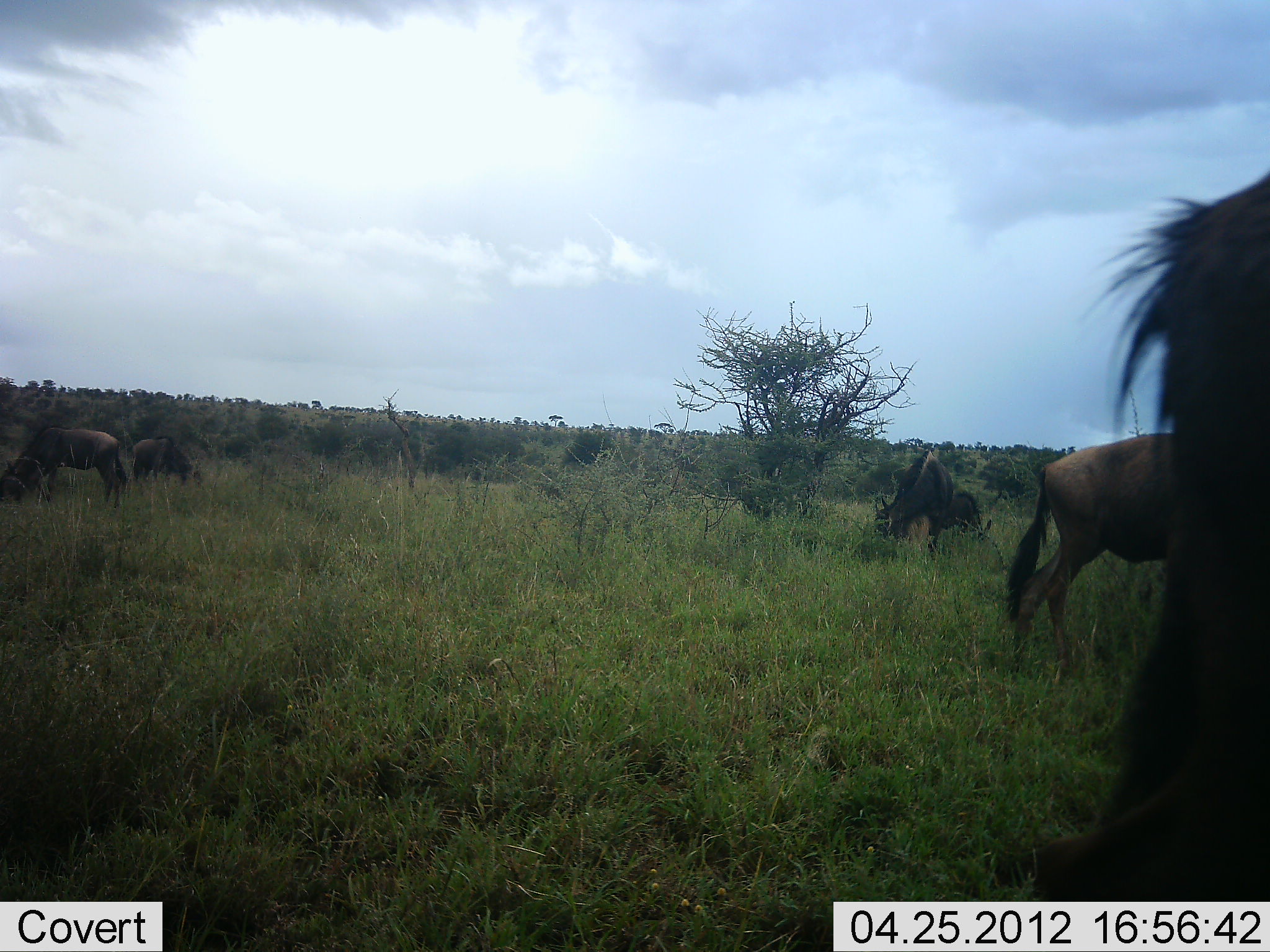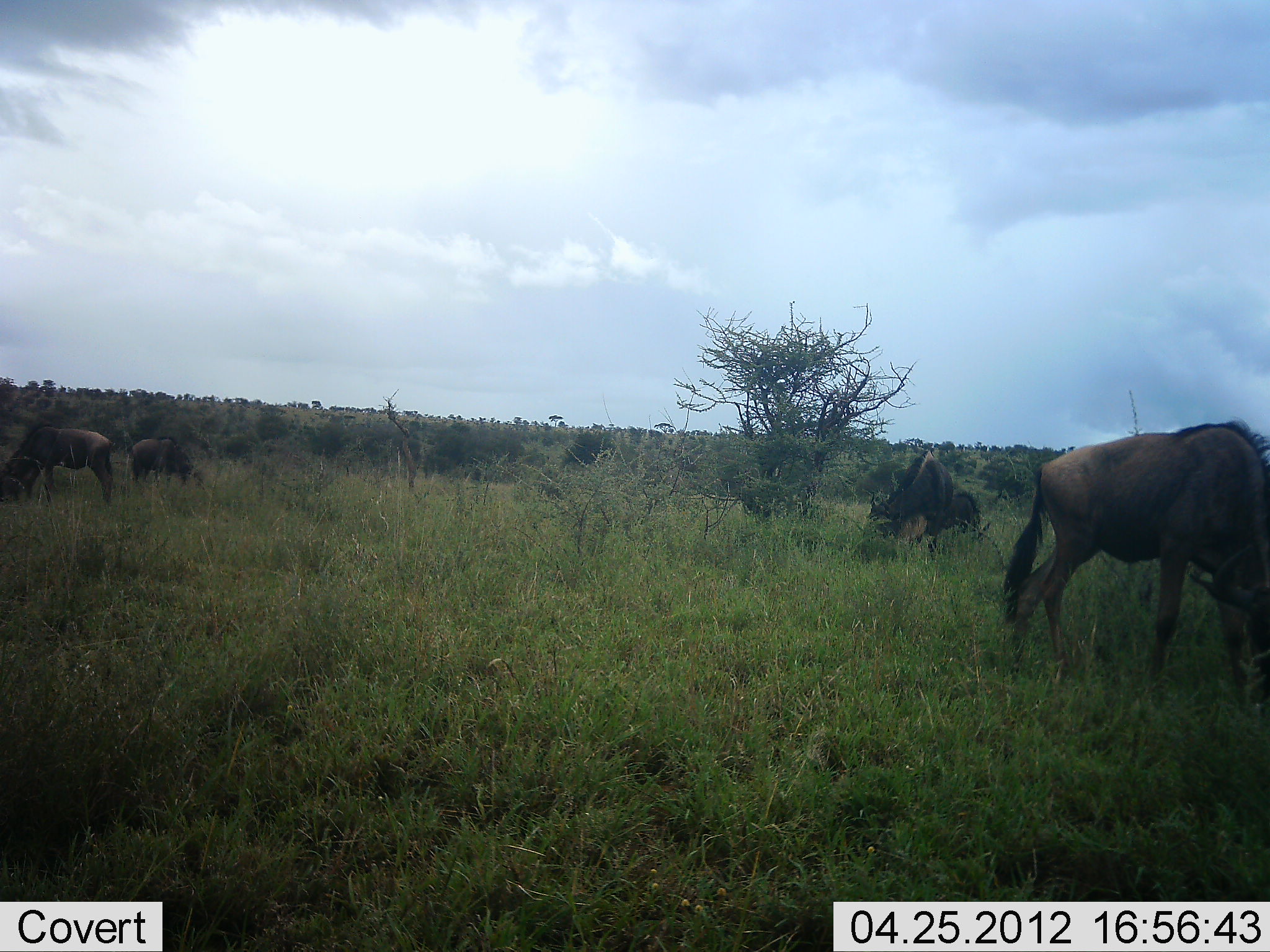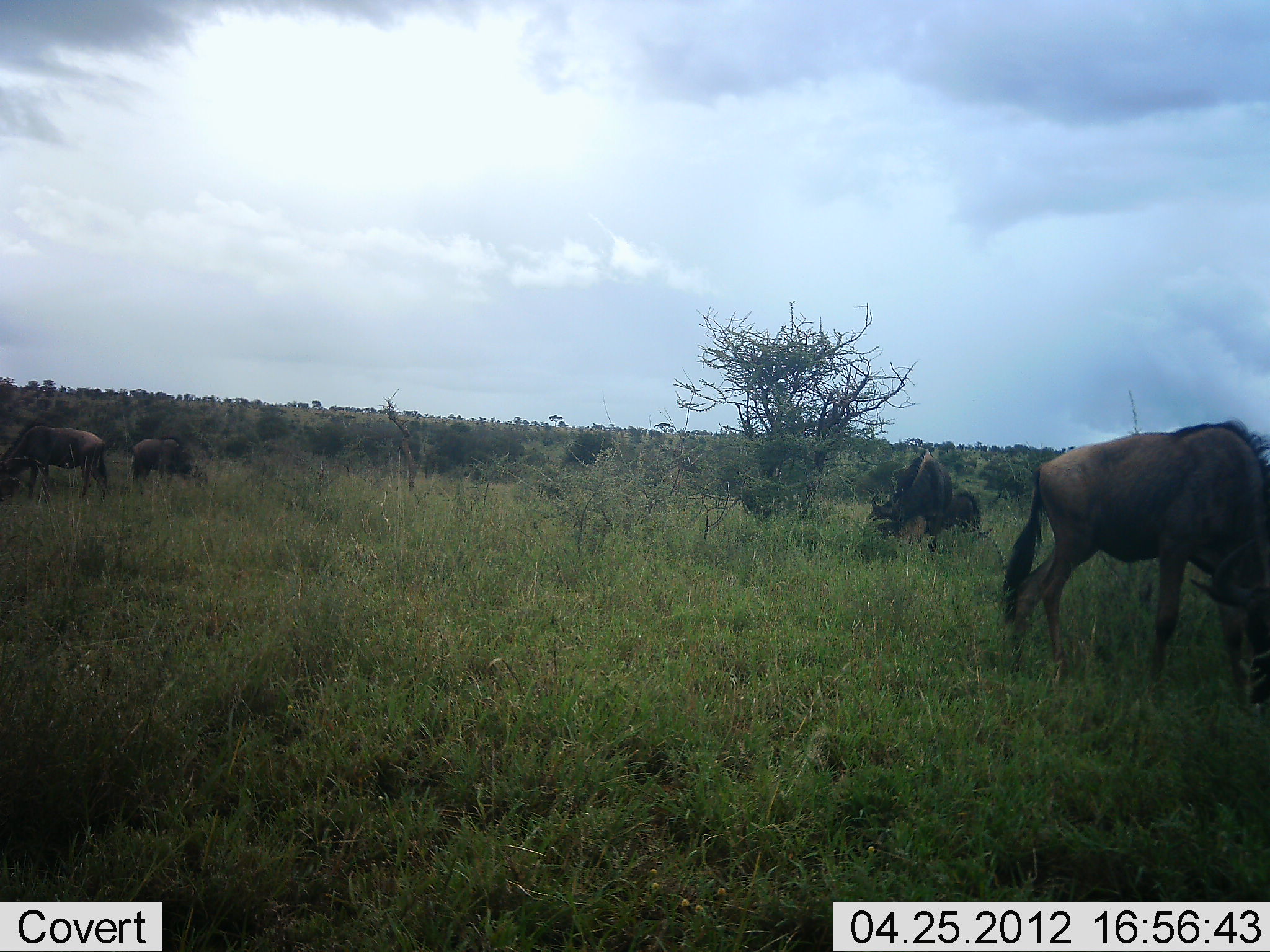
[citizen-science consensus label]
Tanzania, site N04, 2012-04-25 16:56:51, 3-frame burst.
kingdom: Animalia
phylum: Chordata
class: Mammalia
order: Artiodactyla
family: Bovidae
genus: Connochaetes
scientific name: Connochaetes taurinus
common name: blue wildebeest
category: wildebeest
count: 5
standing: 32%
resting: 5%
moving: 18%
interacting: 5%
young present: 9%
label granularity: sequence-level